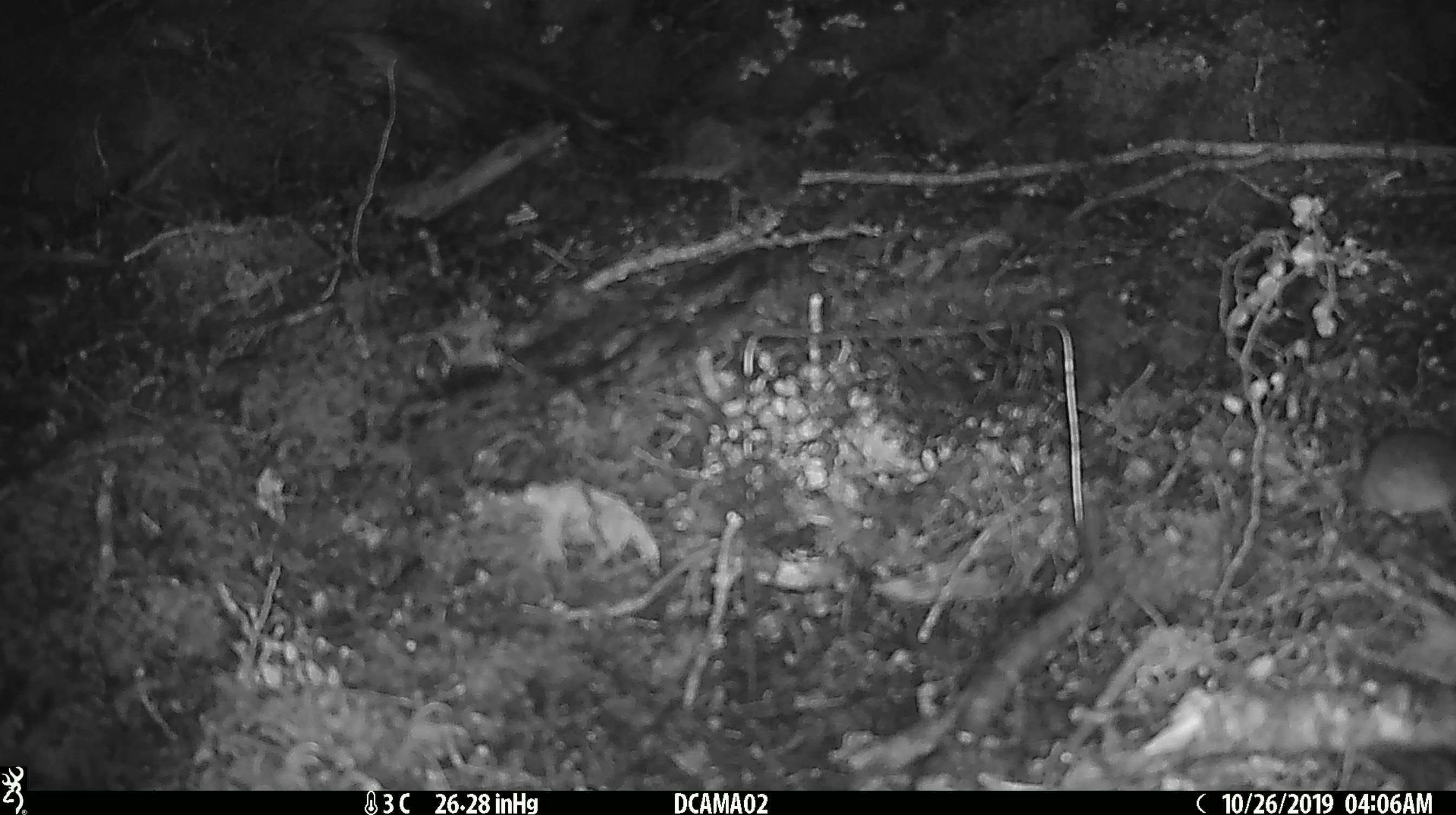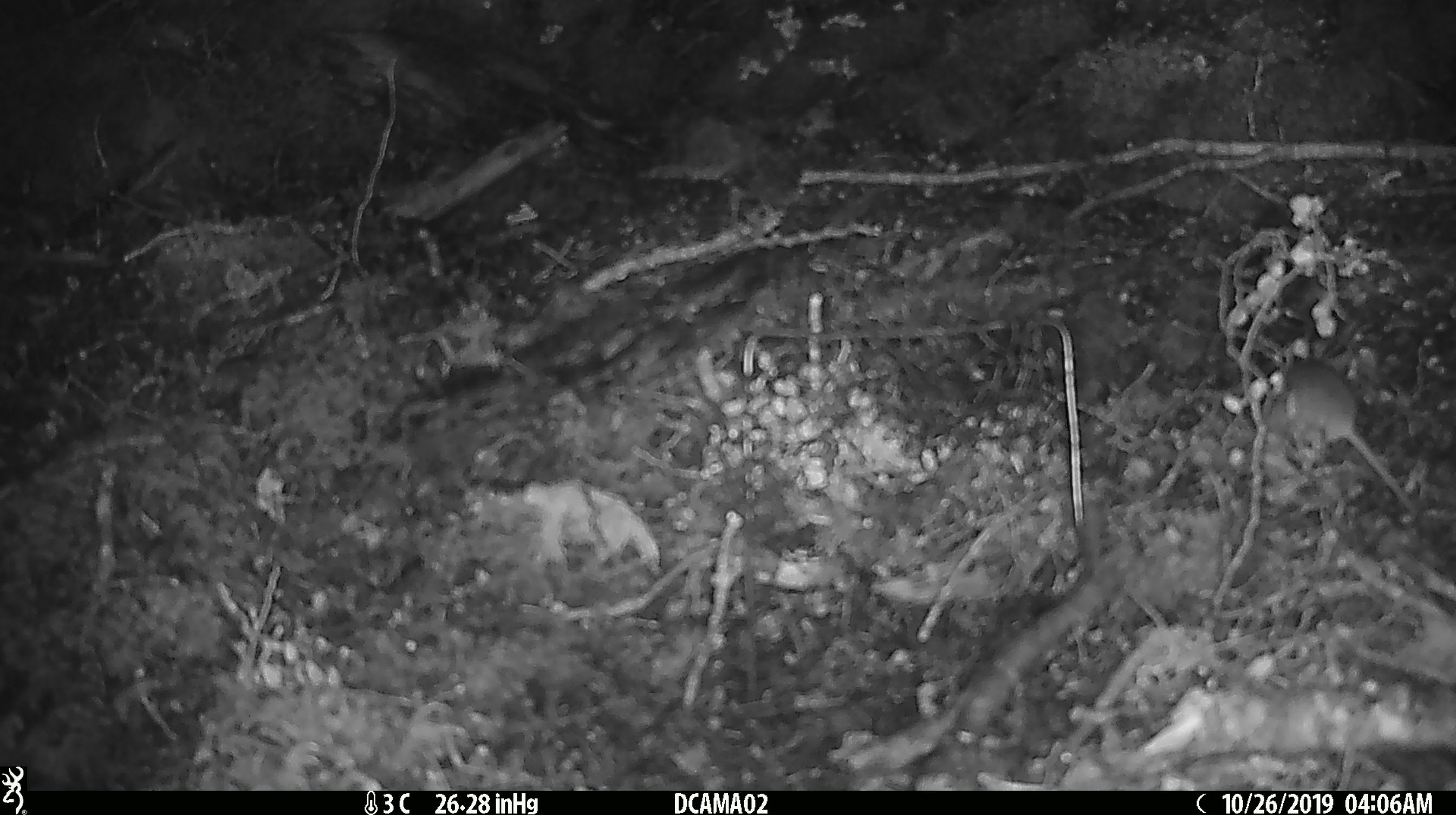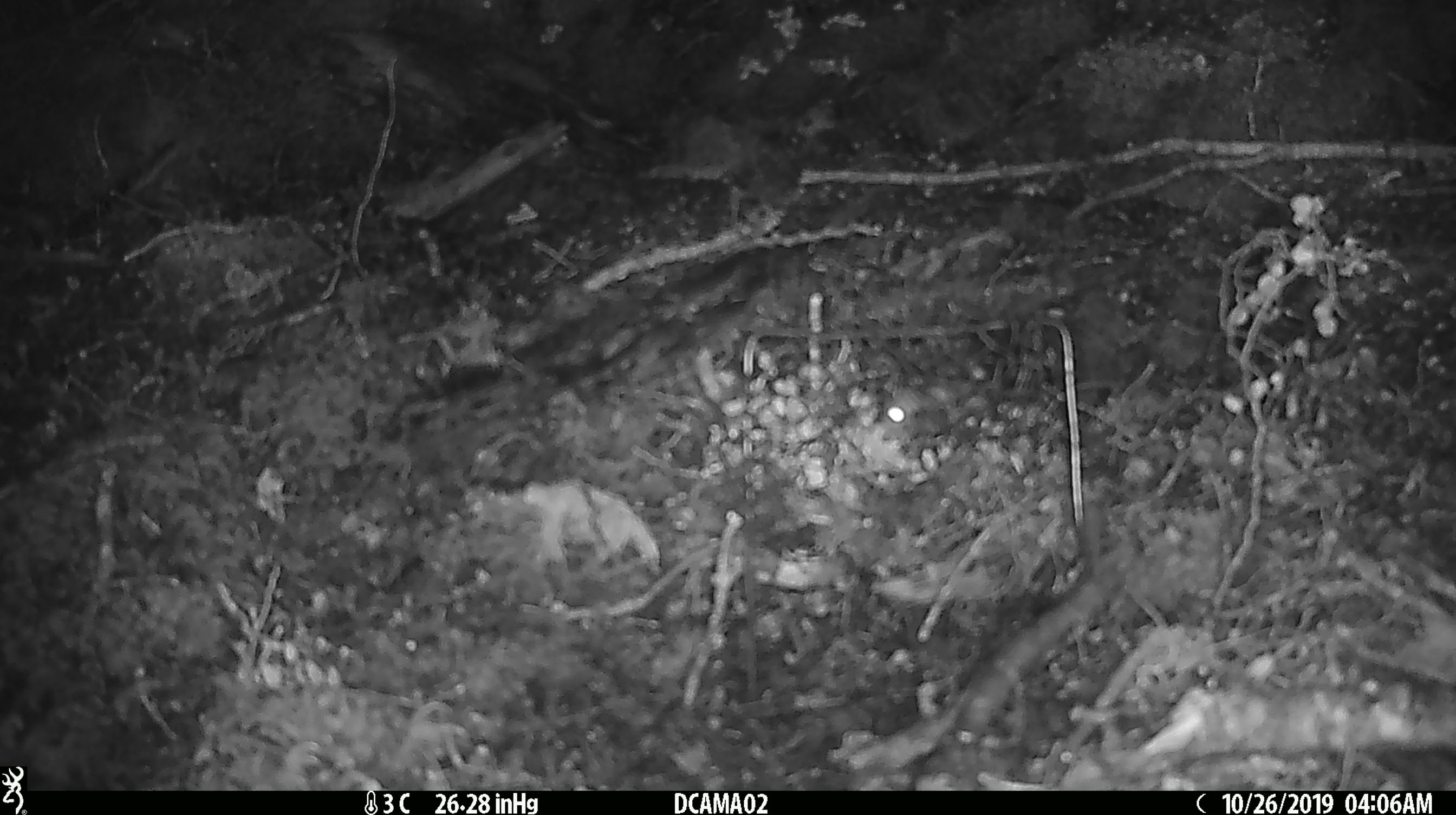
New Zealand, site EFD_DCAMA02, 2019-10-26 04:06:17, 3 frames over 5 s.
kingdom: Animalia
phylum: Chordata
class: Mammalia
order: Rodentia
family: Muridae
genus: Mus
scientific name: Mus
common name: mouse